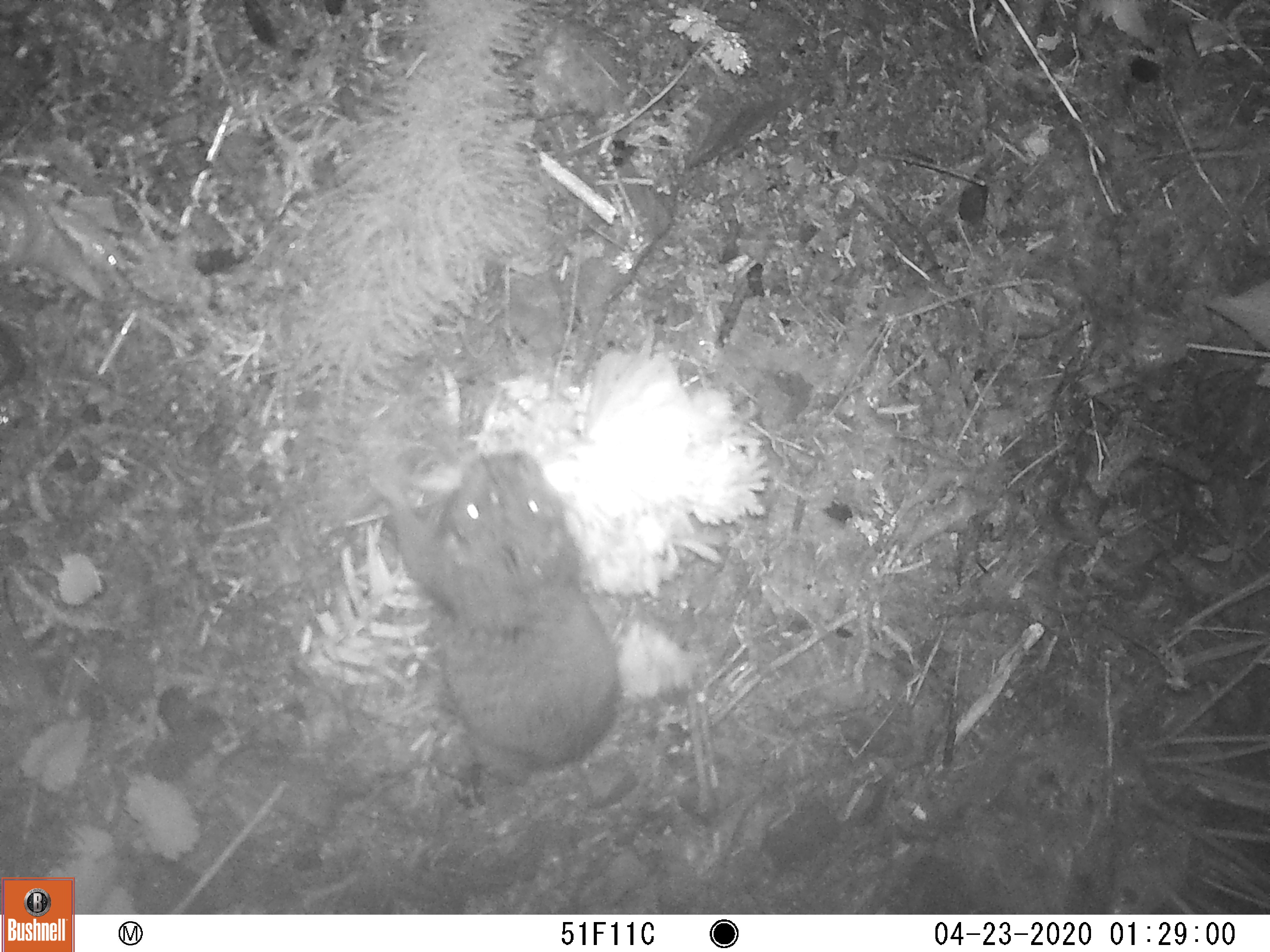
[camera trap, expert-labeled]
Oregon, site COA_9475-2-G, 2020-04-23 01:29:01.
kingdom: Animalia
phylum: Chordata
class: Mammalia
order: Rodentia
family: Aplodontiidae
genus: Aplodontia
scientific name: Aplodontia rufa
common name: mountain beaver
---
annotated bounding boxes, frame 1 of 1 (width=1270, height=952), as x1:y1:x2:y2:
mountain beaver: 369:448:627:787